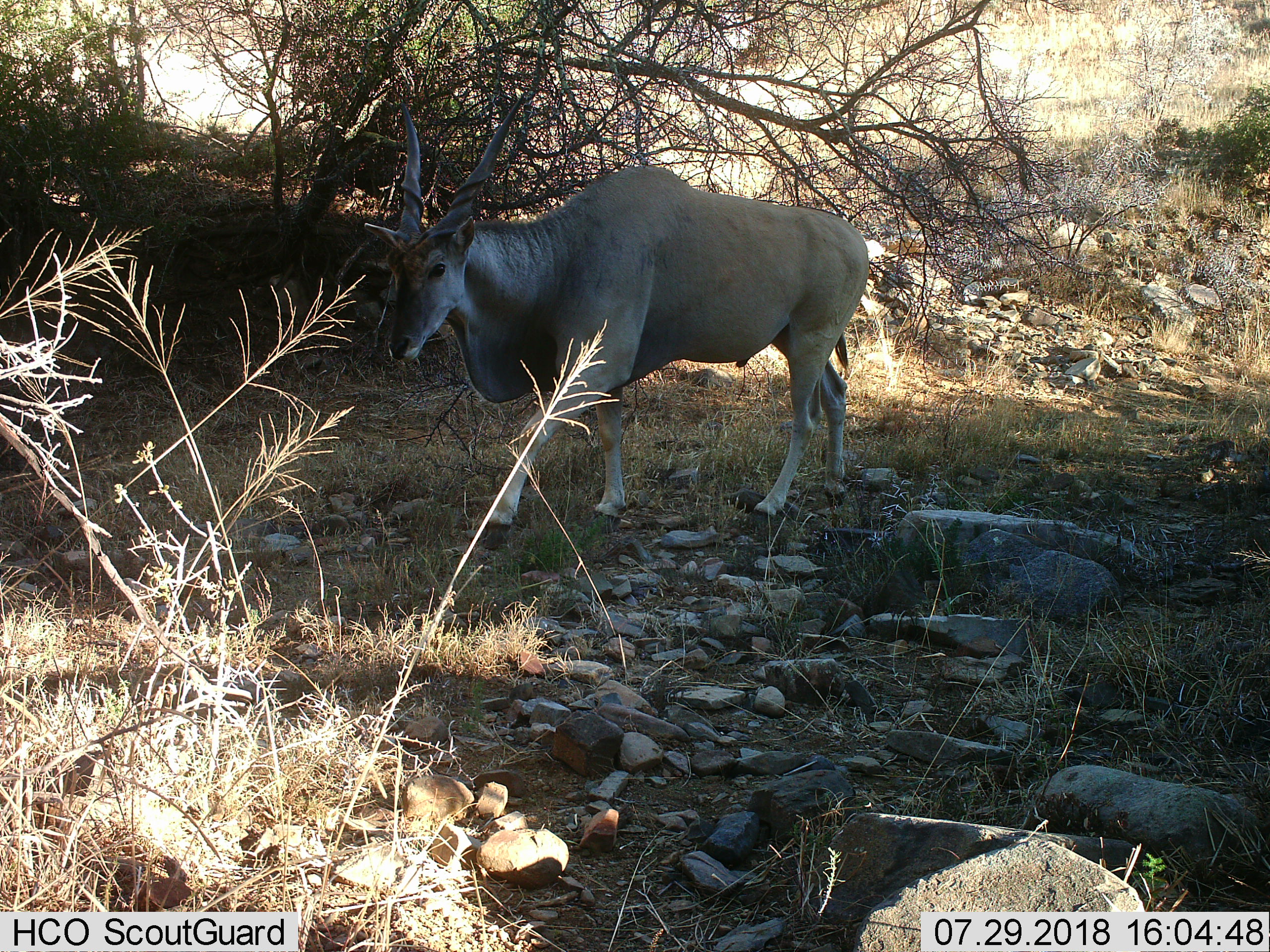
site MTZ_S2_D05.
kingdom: Animalia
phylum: Chordata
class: Mammalia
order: Artiodactyla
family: Bovidae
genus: Tragelaphus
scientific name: Tragelaphus oryx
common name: eland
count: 1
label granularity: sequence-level